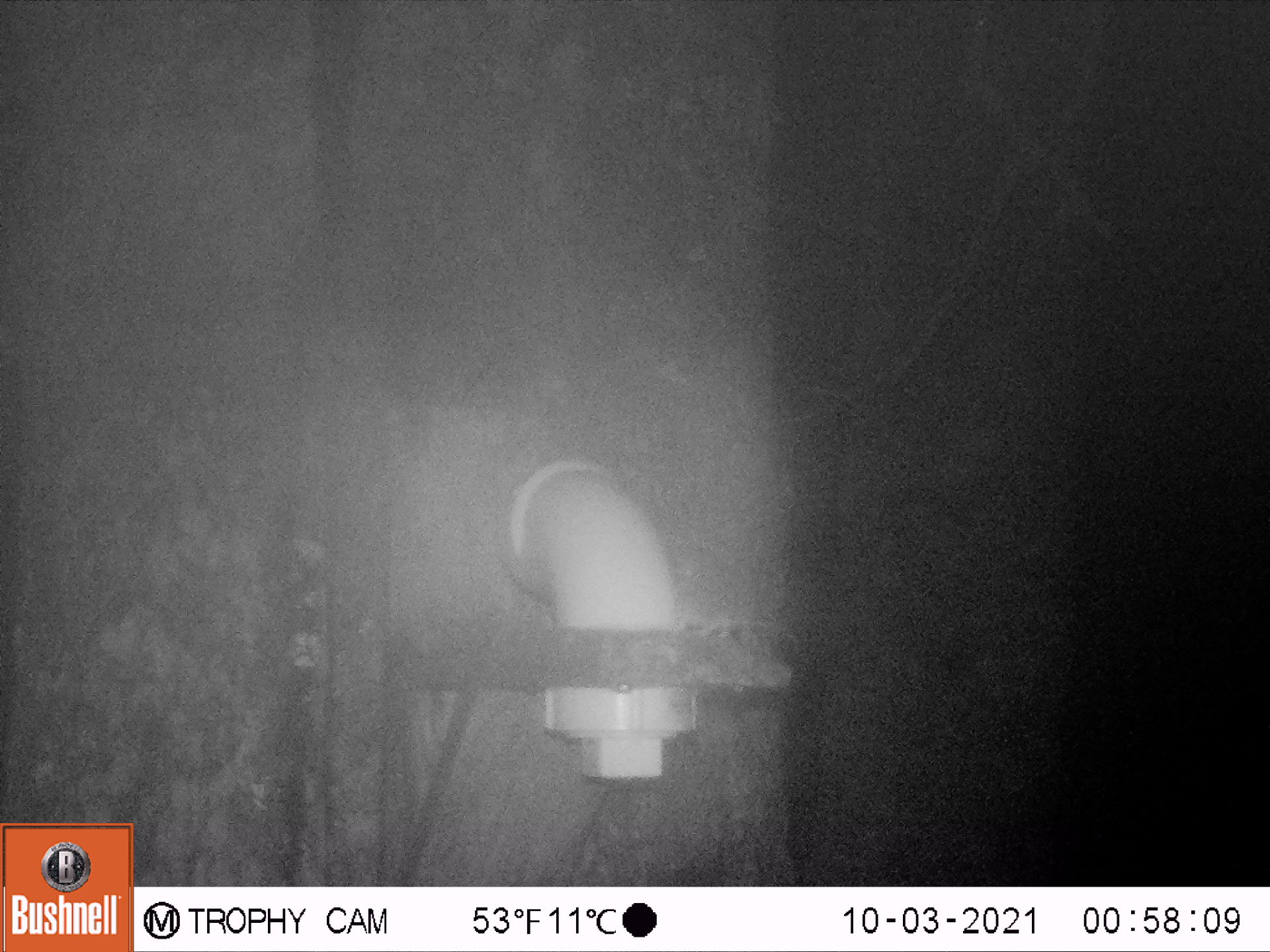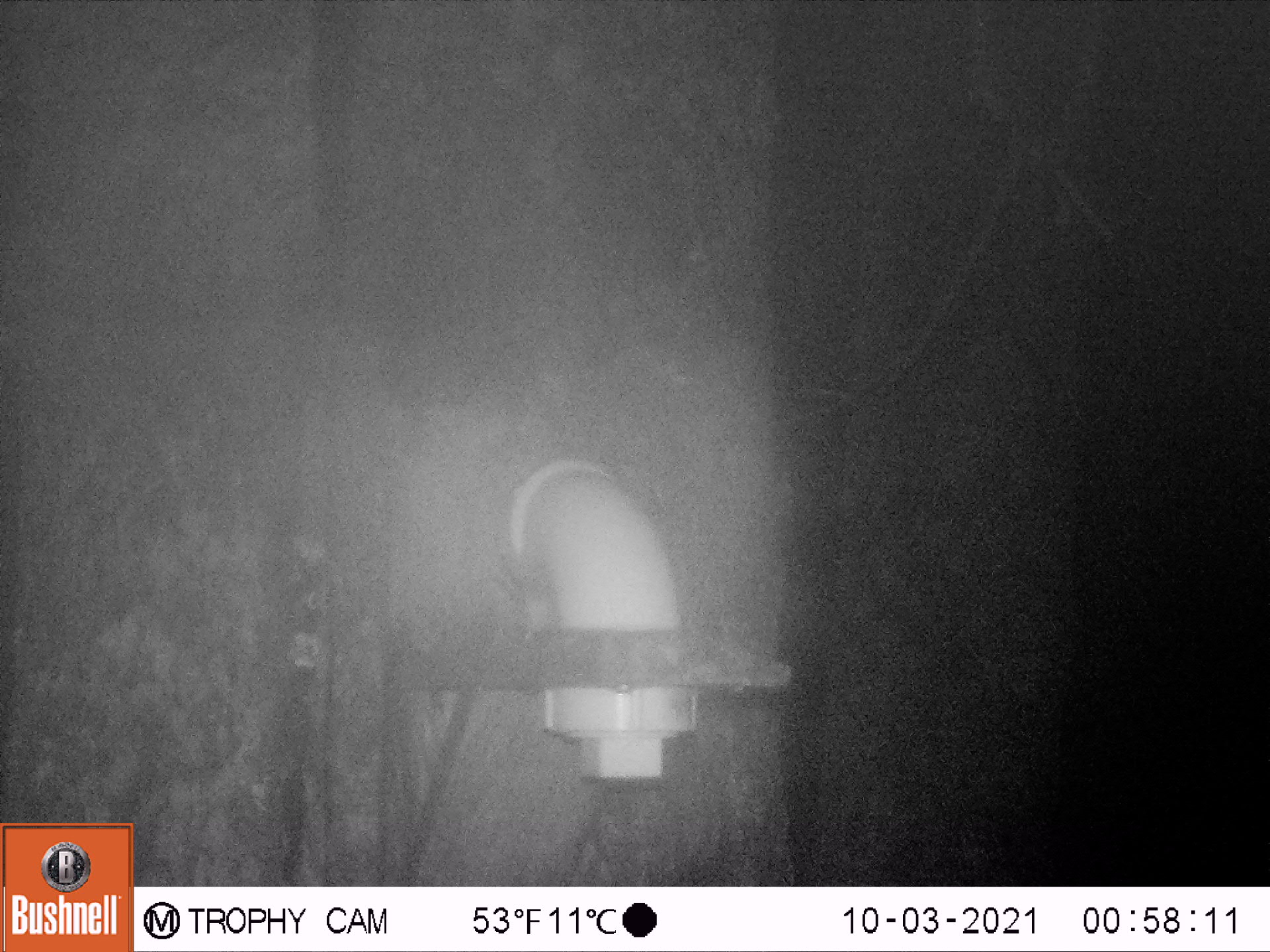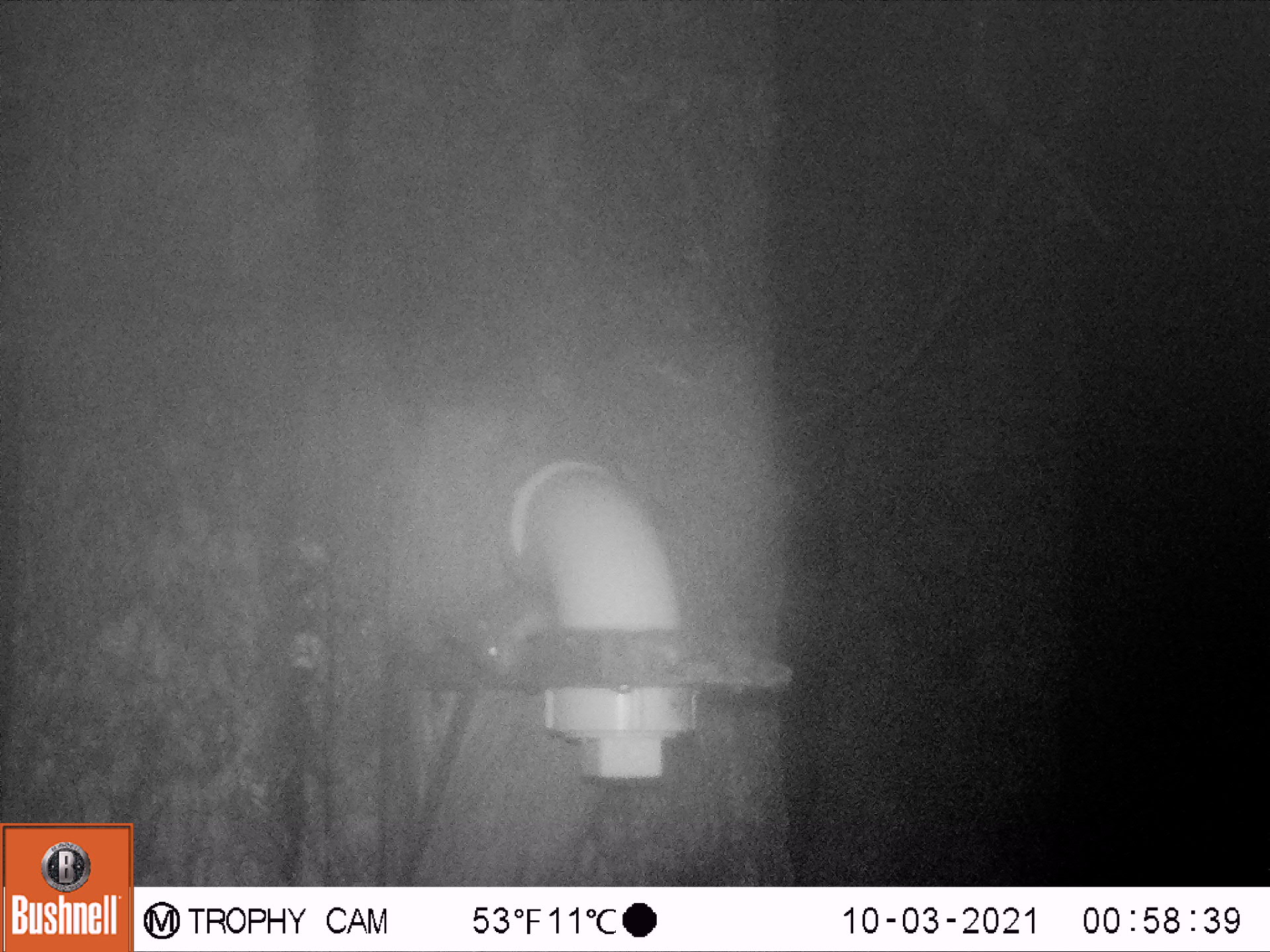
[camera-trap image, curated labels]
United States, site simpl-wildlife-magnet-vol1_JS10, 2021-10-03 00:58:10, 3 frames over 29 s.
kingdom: Animalia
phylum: Chordata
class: Mammalia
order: Rodentia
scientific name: Rodentia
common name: mouse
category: mouse sp.